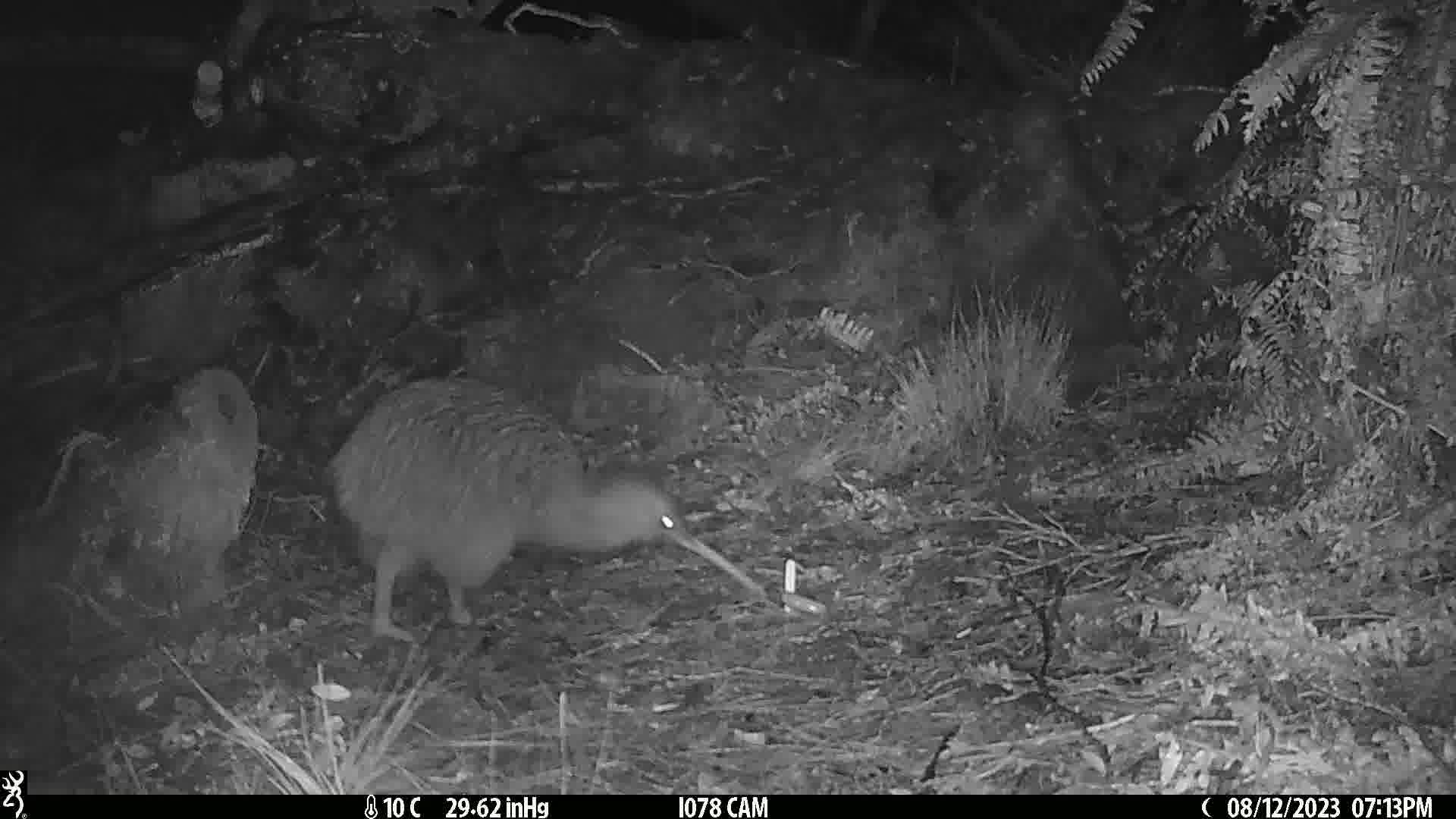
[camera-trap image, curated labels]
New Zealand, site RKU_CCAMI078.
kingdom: Animalia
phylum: Chordata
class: Aves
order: Apterygiformes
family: Apterygidae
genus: Apteryx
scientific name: Apteryx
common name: kiwi